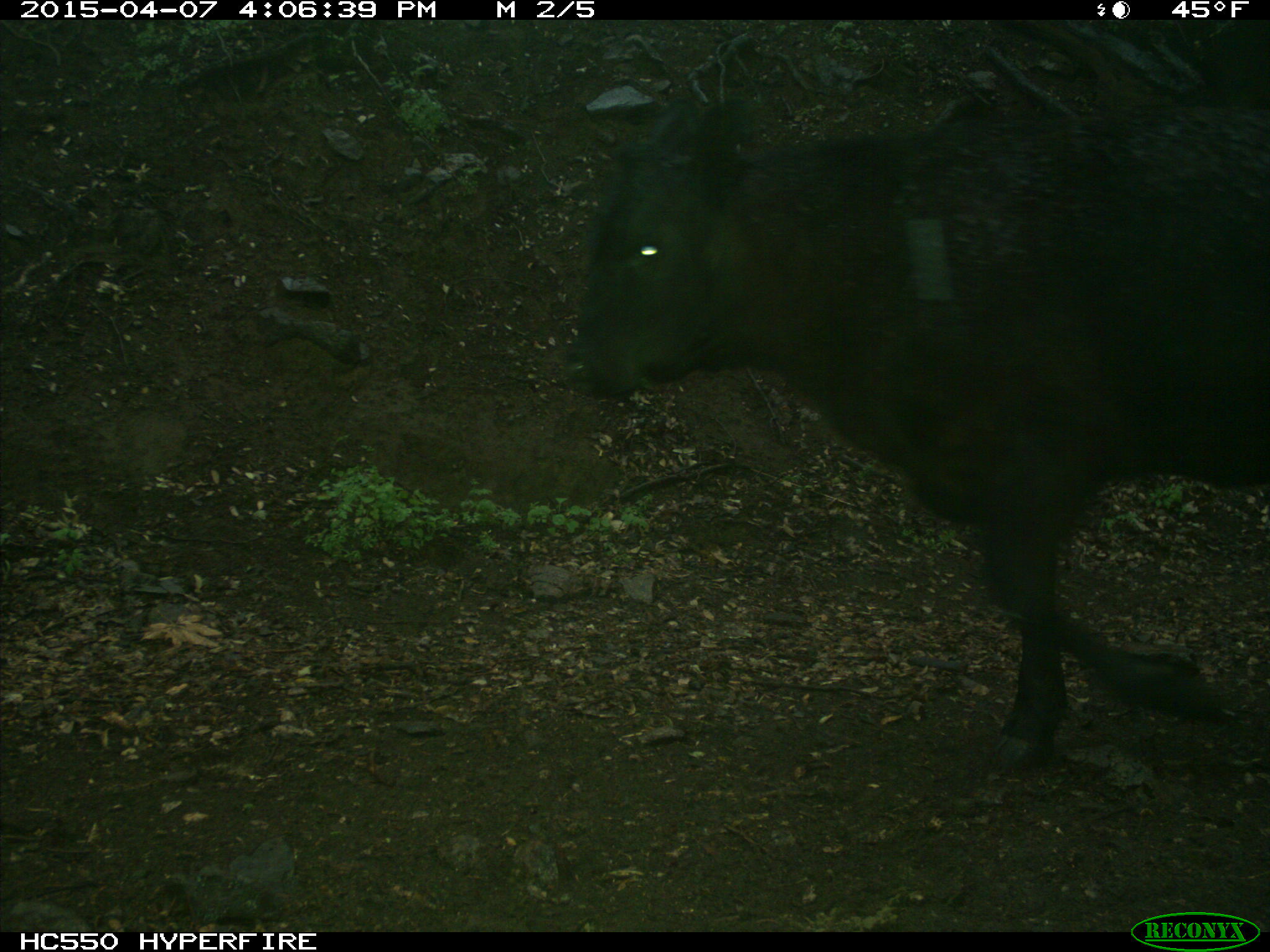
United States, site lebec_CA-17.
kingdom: Animalia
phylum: Chordata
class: Mammalia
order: Artiodactyla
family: Bovidae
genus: Bos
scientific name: Bos taurus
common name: domestic cow